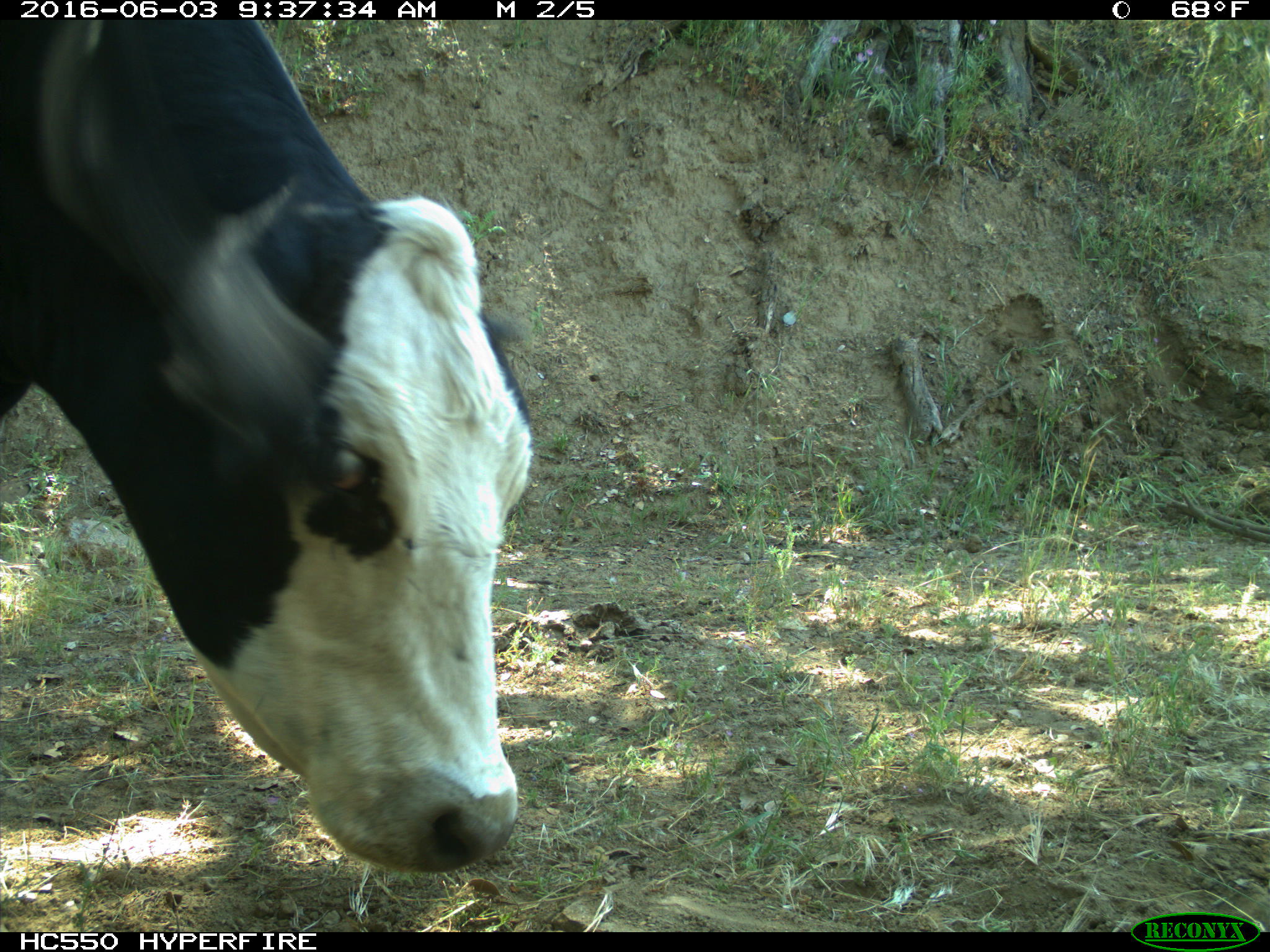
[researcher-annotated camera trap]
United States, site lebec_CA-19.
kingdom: Animalia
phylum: Chordata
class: Mammalia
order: Artiodactyla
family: Bovidae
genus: Bos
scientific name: Bos taurus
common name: domestic cow